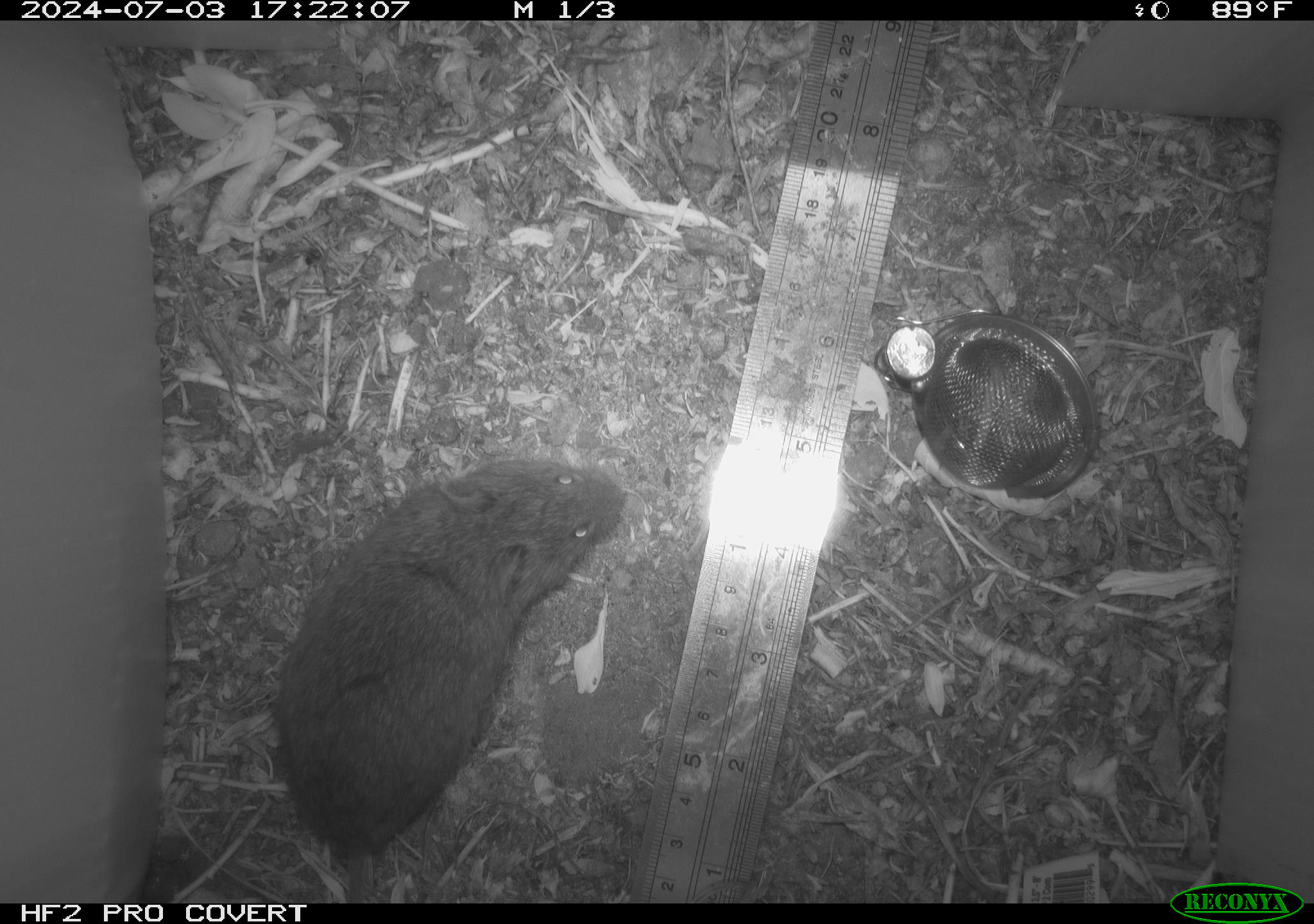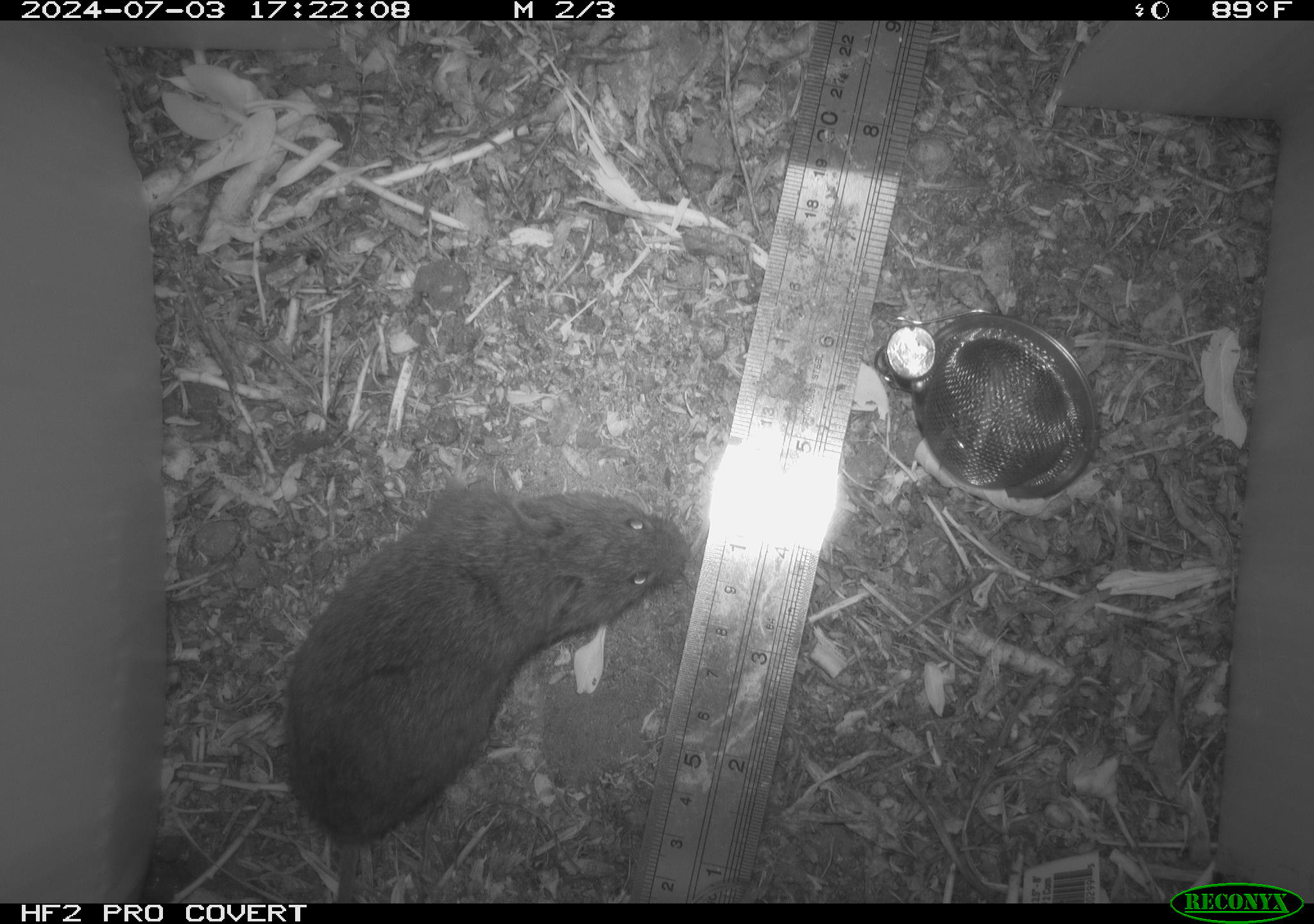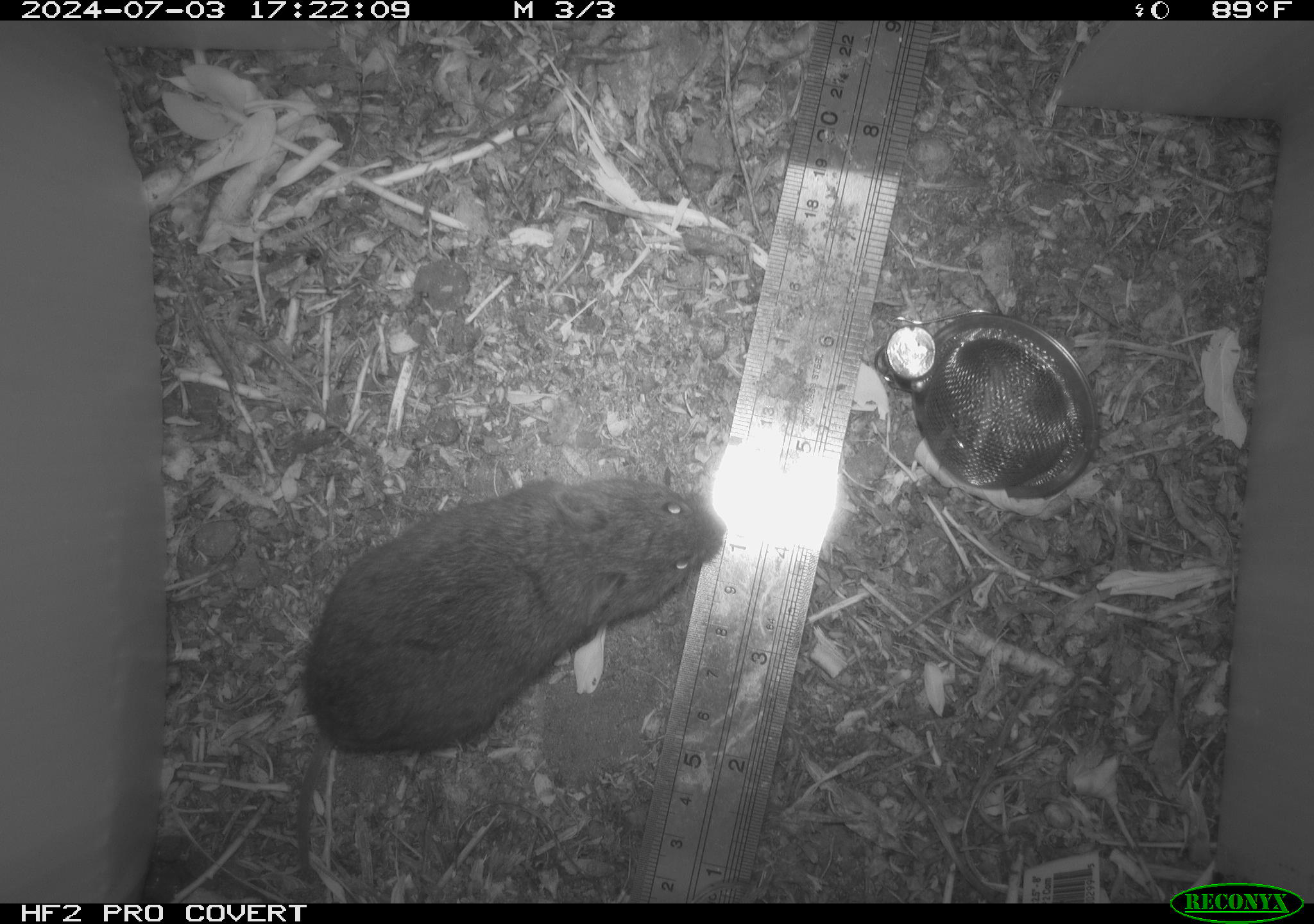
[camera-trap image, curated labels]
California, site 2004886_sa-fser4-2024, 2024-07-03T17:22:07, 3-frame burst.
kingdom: Animalia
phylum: Chordata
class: Mammalia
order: Rodentia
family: Cricetidae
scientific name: Cricetidae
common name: hamsters, voles, lemmings, and allies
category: cricetidae family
Cricetidae family (hamsters, voles, lemmings, and allies) (Cricetidae).